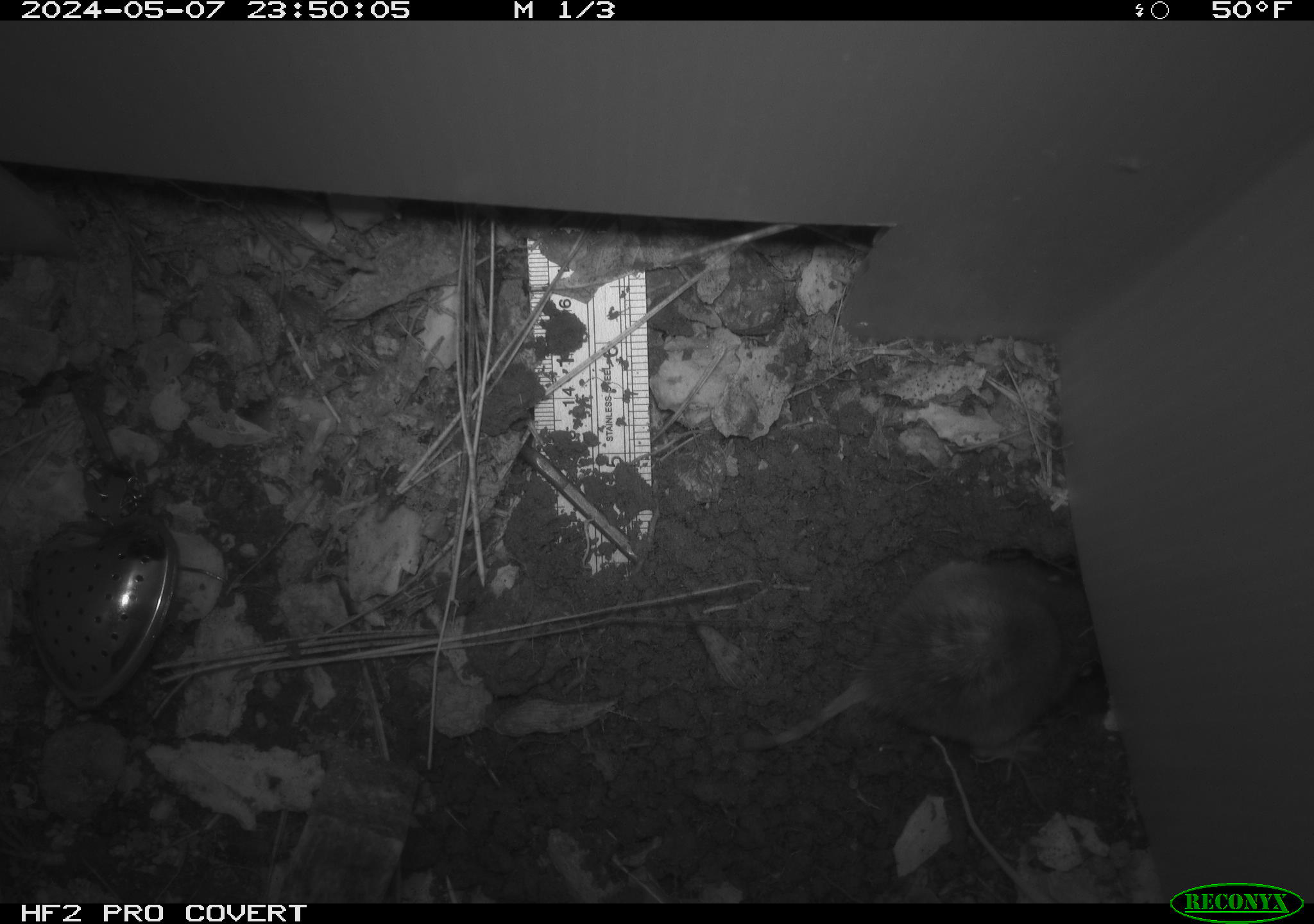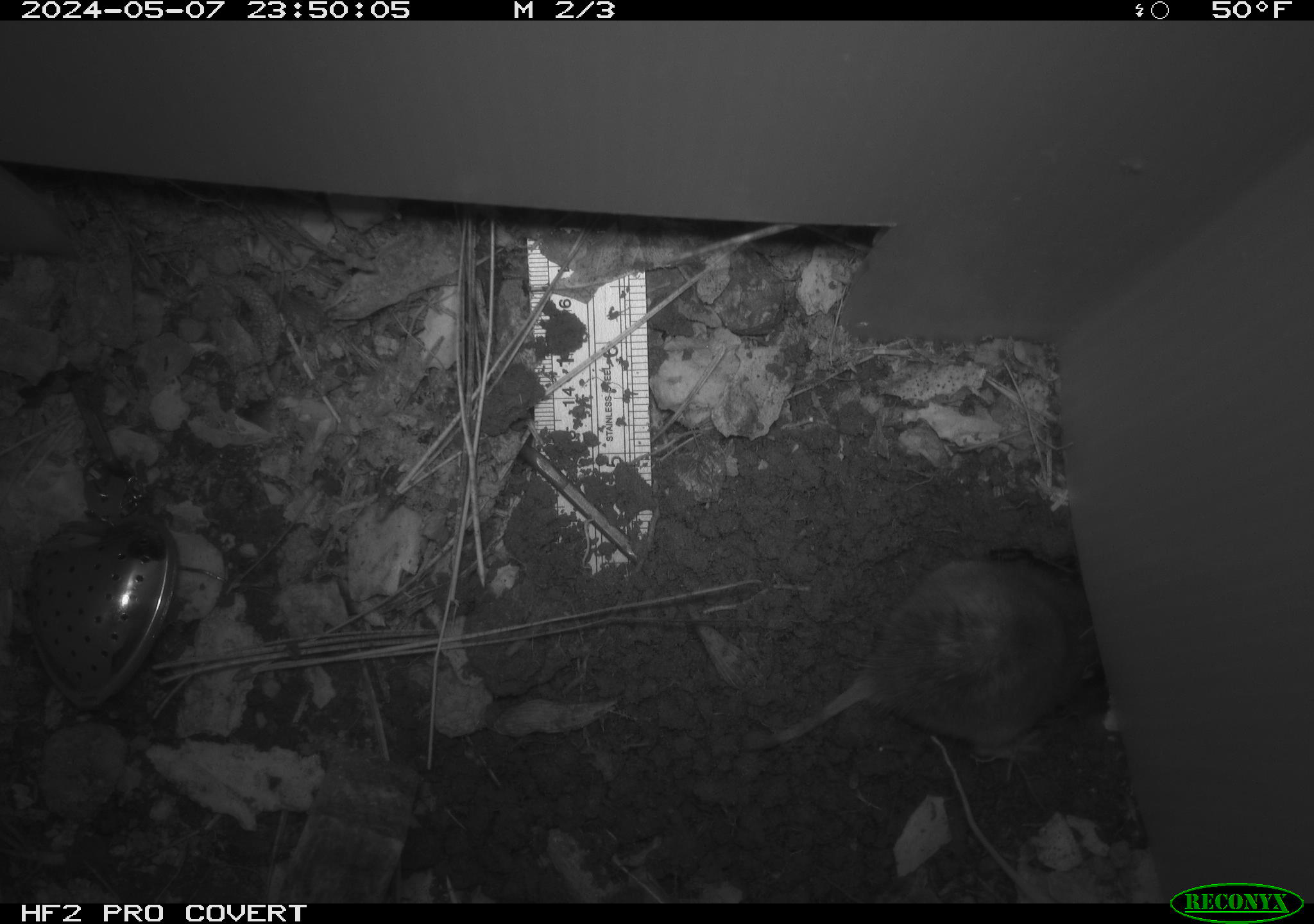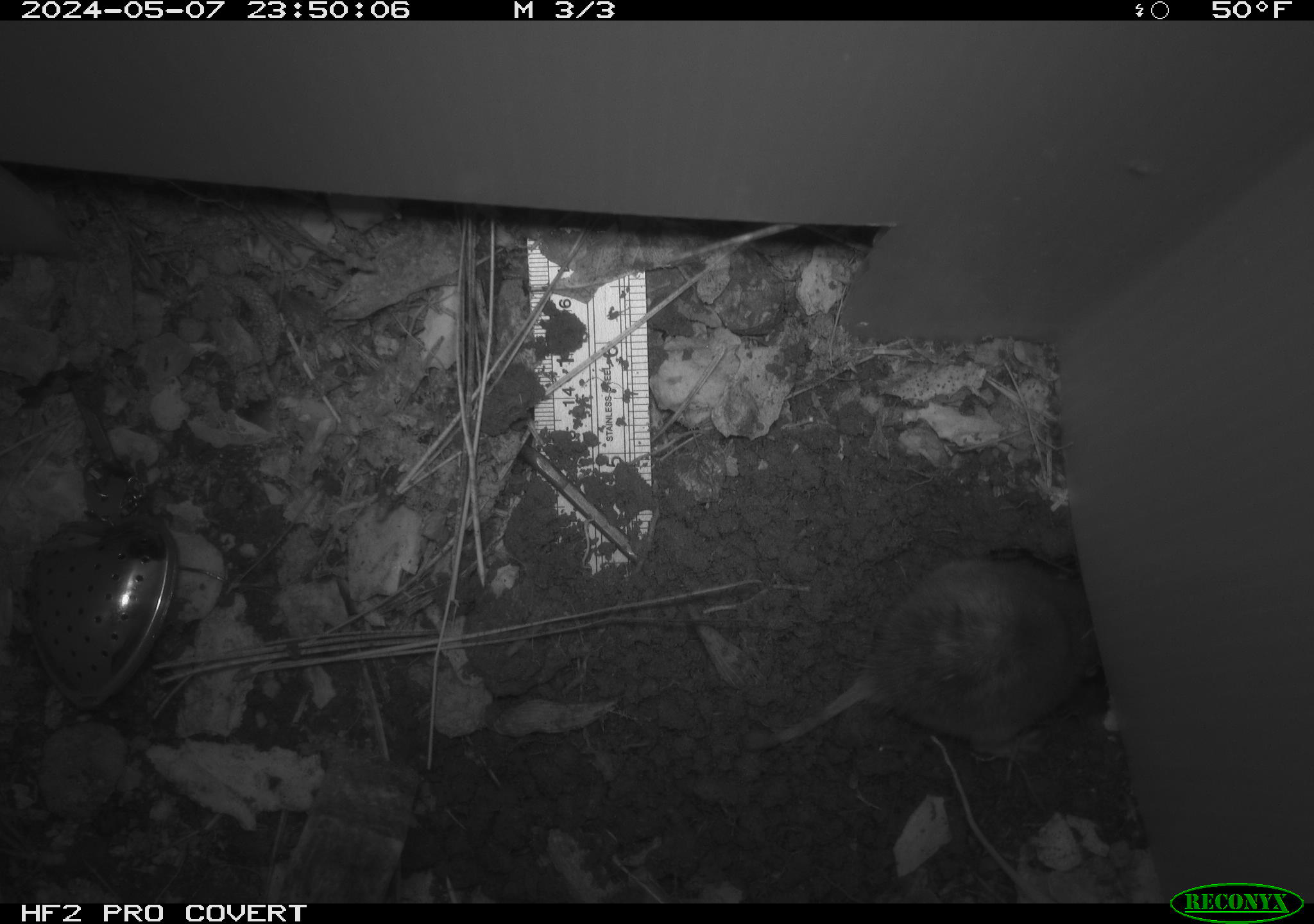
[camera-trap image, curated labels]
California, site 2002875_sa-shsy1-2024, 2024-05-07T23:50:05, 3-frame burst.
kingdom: Animalia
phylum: Chordata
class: Mammalia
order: Rodentia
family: Geomyidae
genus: Thomomys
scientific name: Thomomys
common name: smooth-toothed pocket gophers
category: thomomys species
Thomomys species (smooth-toothed pocket gophers) (Thomomys).